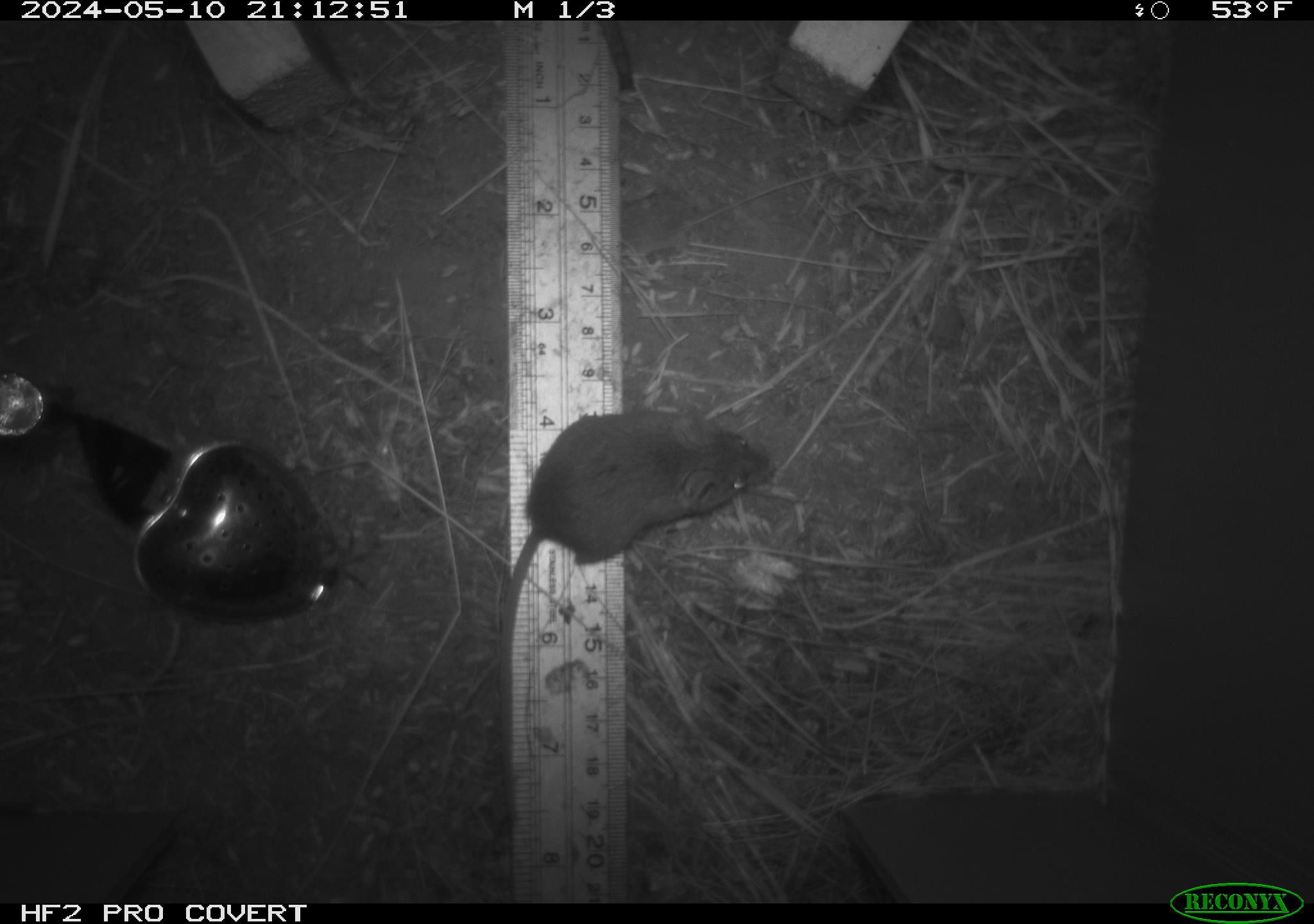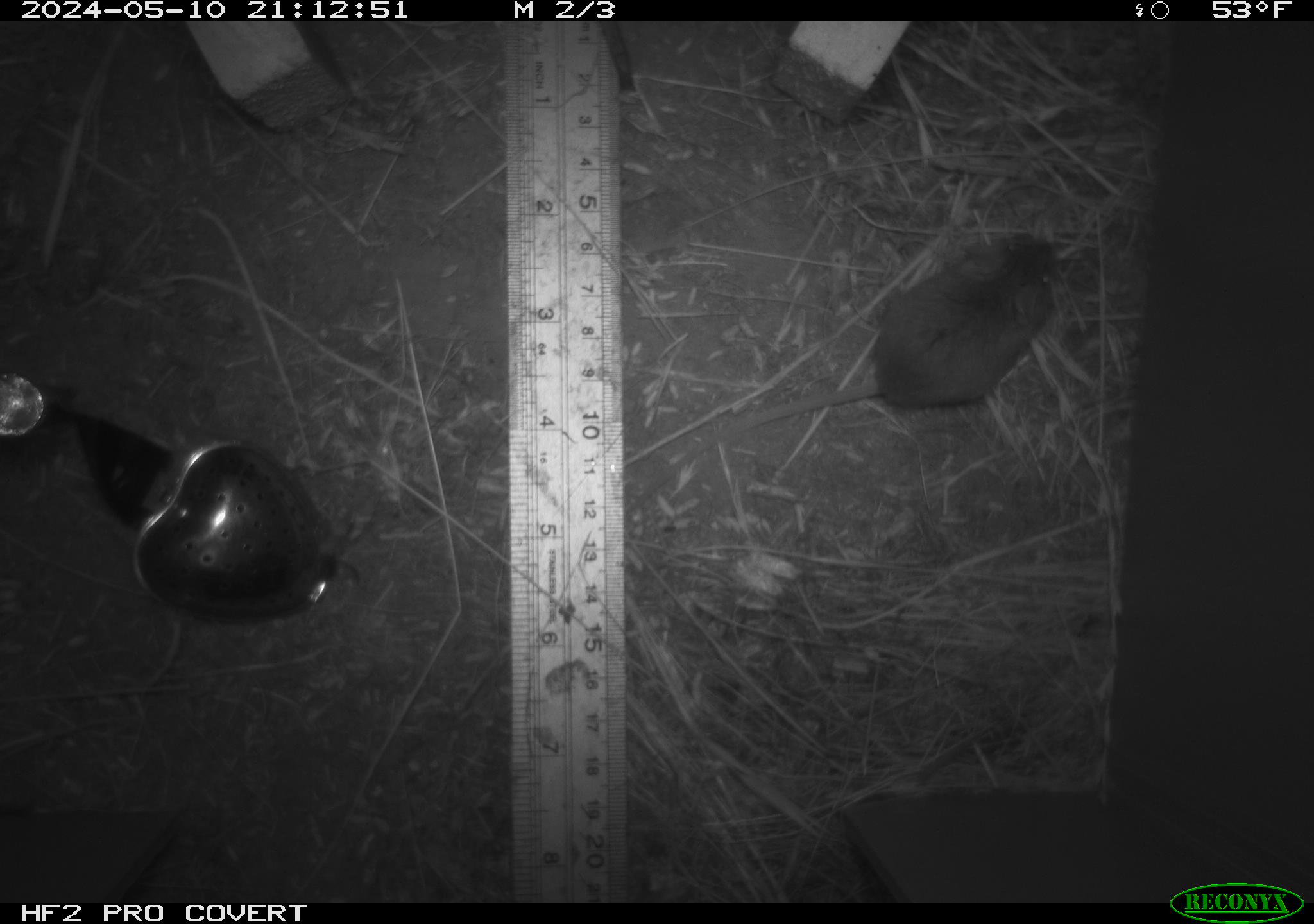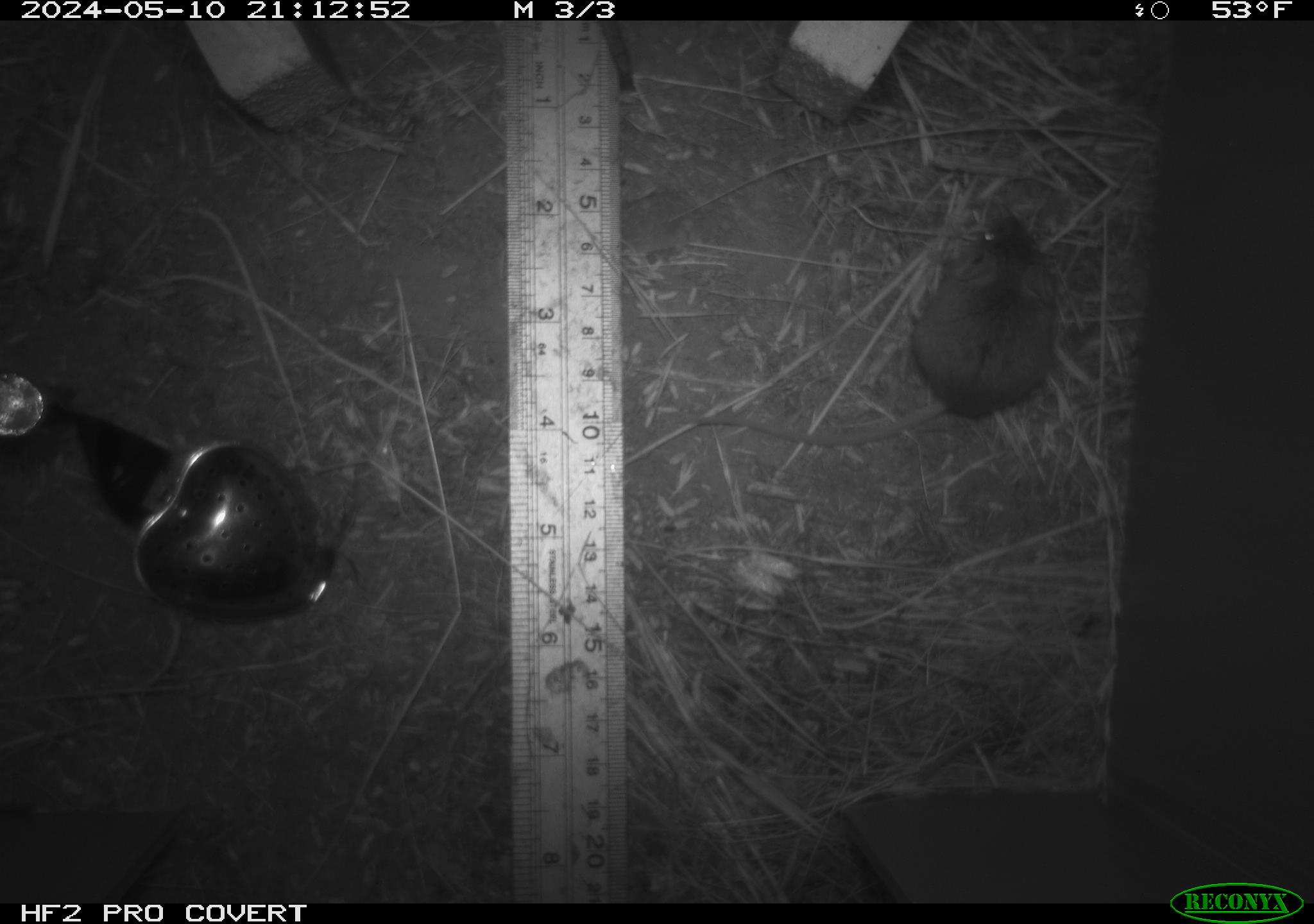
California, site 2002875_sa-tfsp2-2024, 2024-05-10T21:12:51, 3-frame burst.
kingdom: Animalia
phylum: Chordata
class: Mammalia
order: Rodentia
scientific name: Rodentia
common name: mouse species